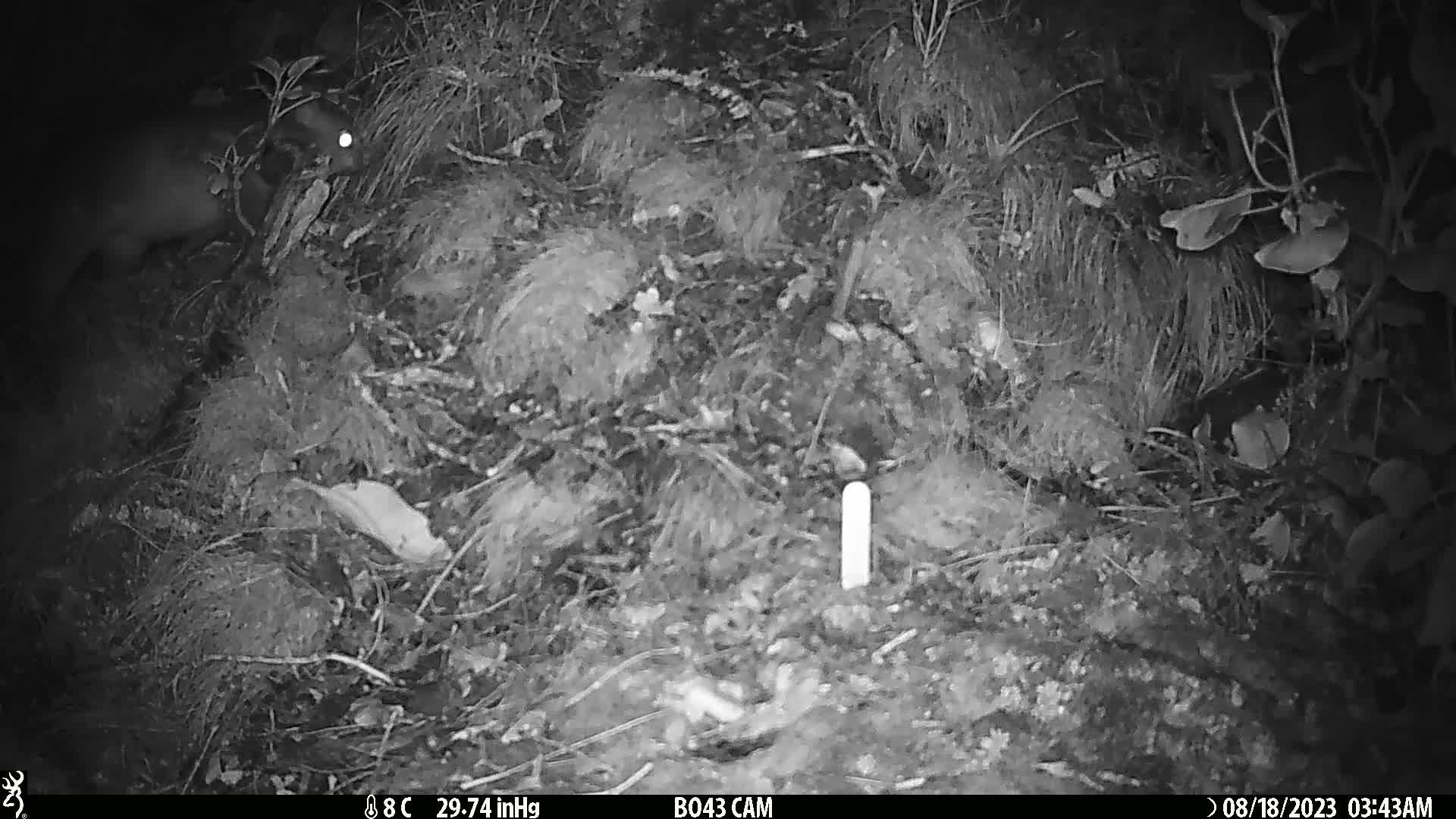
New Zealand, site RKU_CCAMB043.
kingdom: Animalia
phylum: Chordata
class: Mammalia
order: Diprotodontia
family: Phalangeridae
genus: Trichosurus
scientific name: Trichosurus vulpecula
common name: common brushtail possum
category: possum